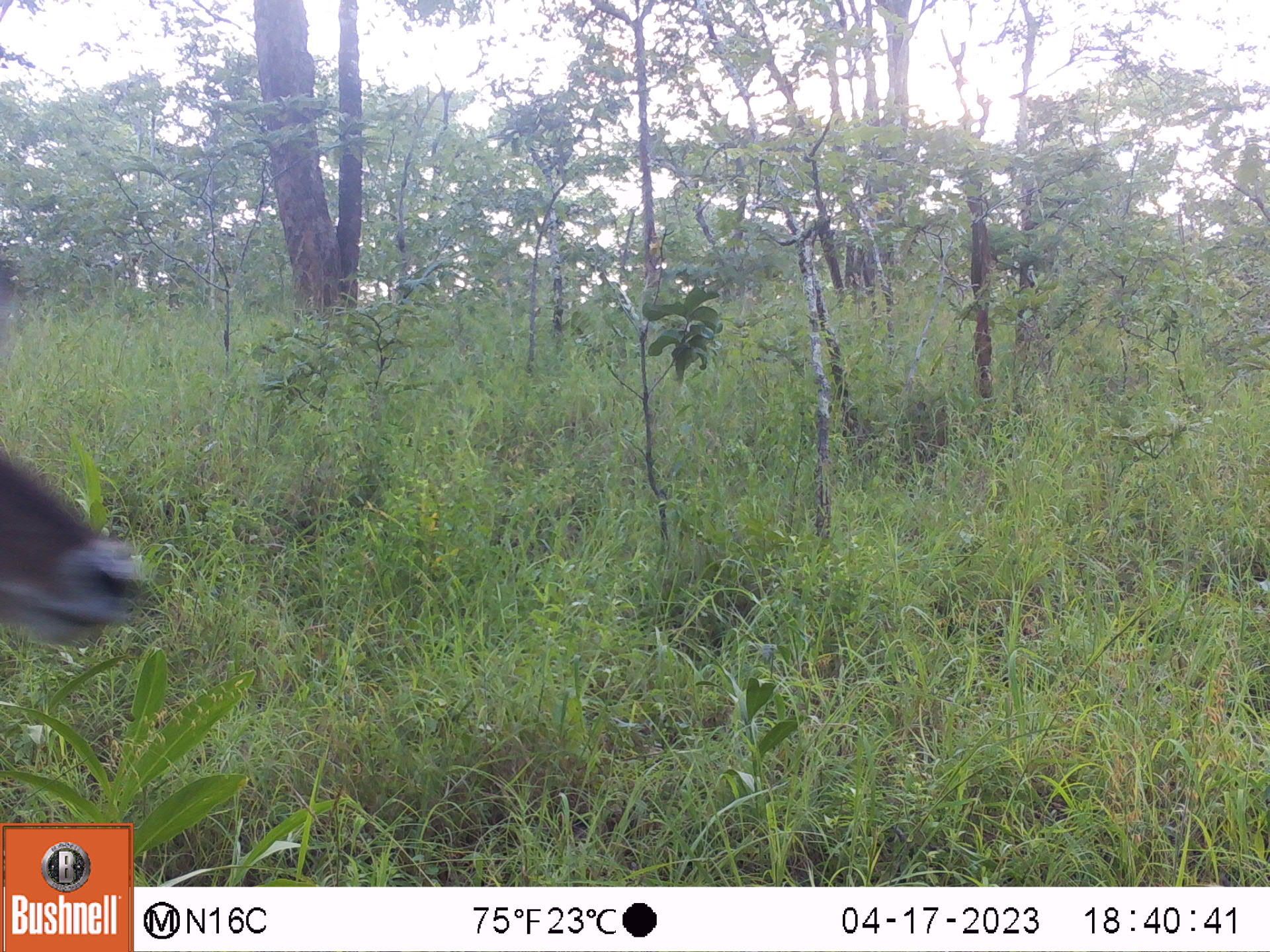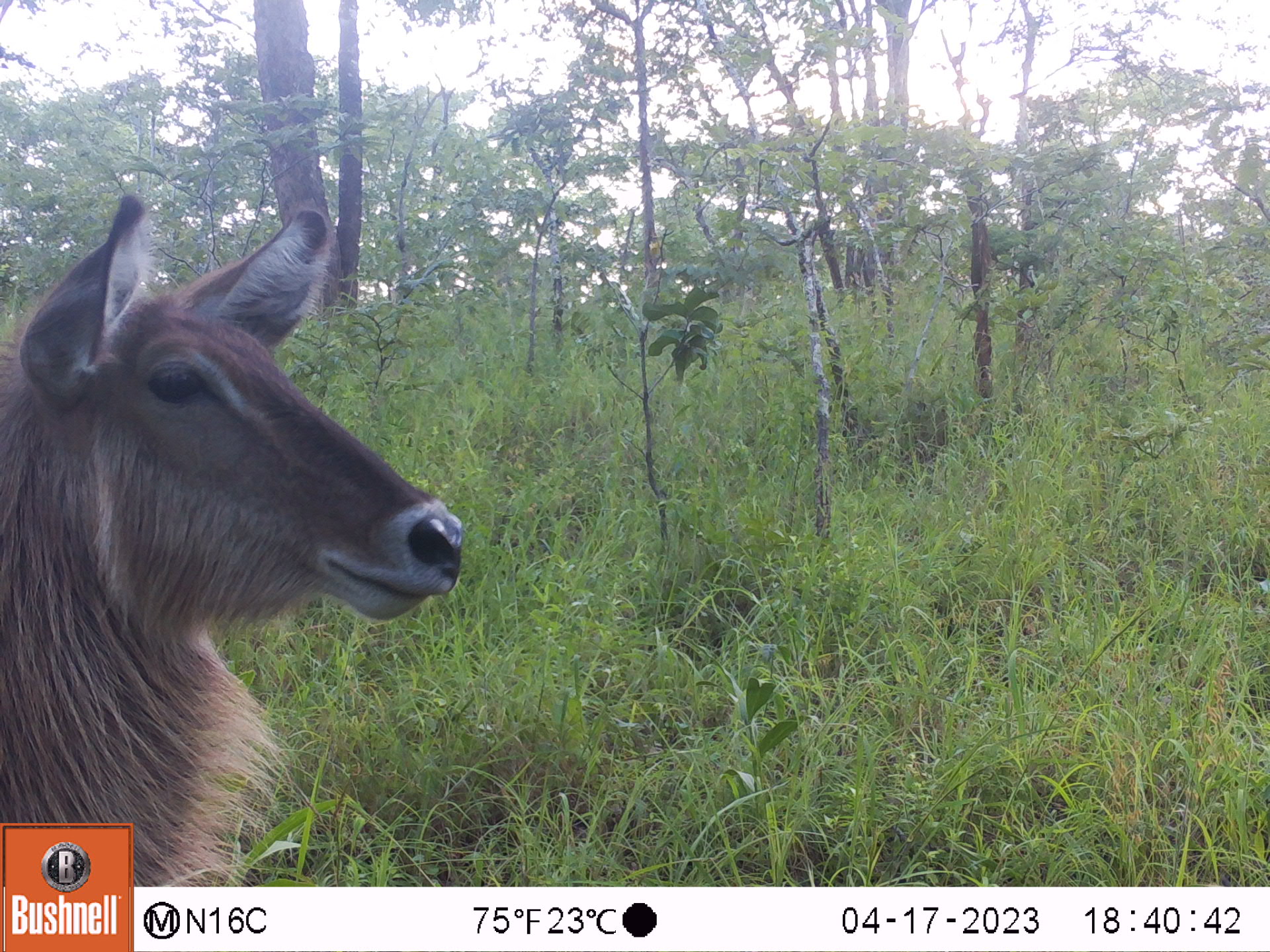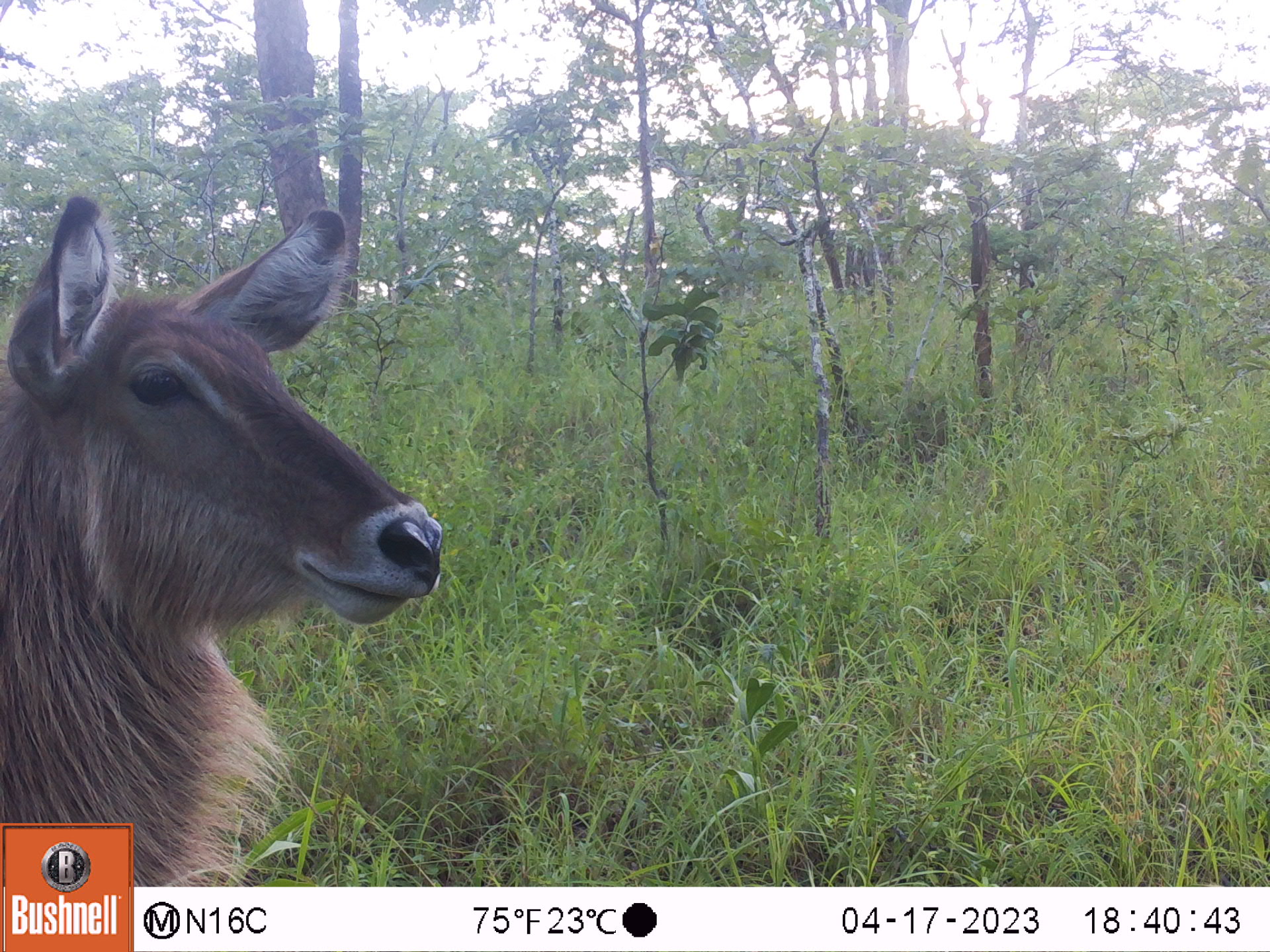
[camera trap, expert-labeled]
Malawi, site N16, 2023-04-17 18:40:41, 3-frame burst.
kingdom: Animalia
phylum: Chordata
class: Mammalia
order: Artiodactyla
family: Bovidae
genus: Kobus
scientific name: Kobus ellipsiprymnus ellipsiprymnus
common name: common waterbuck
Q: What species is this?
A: Common waterbuck (Kobus ellipsiprymnus ellipsiprymnus).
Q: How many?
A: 1.